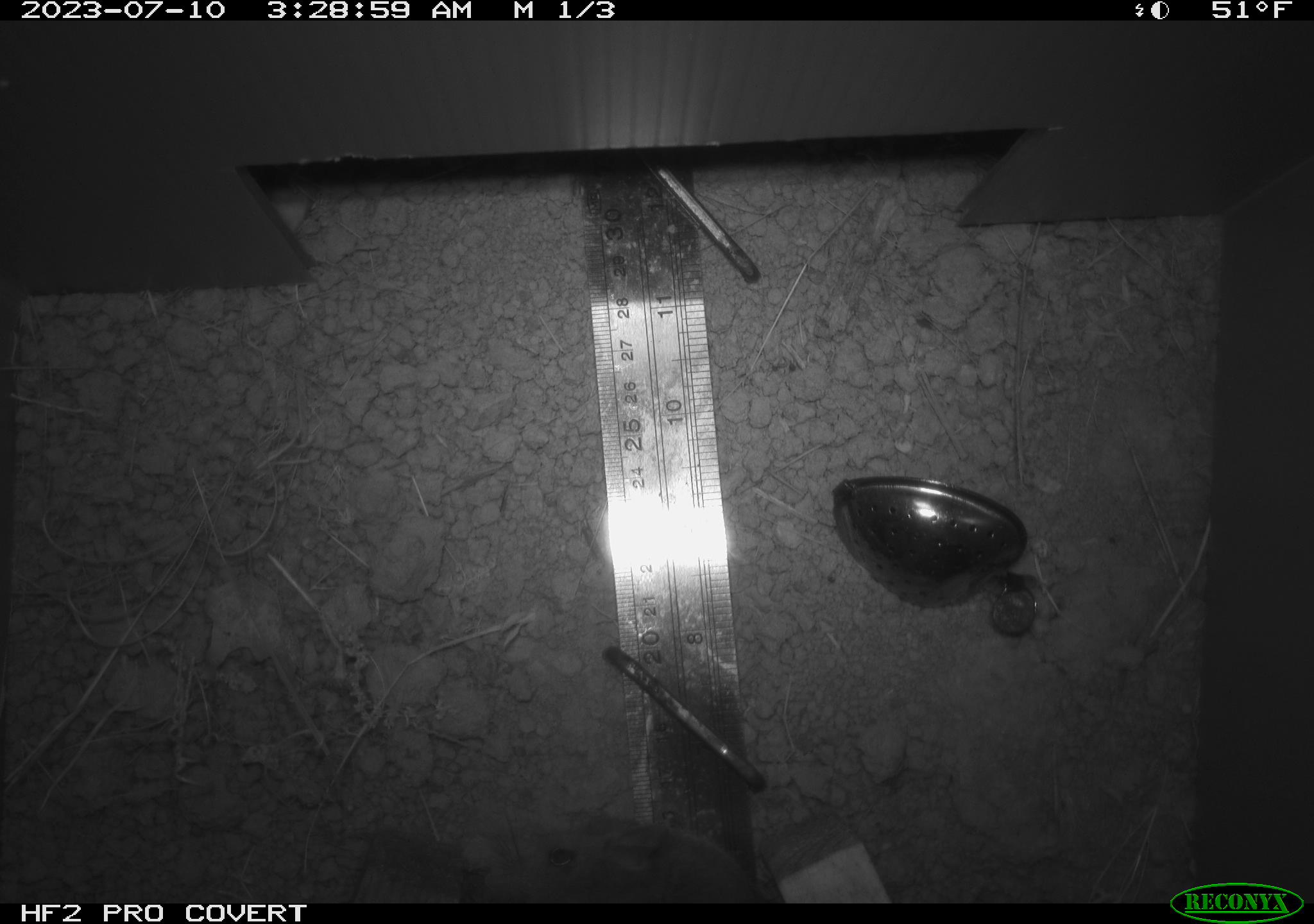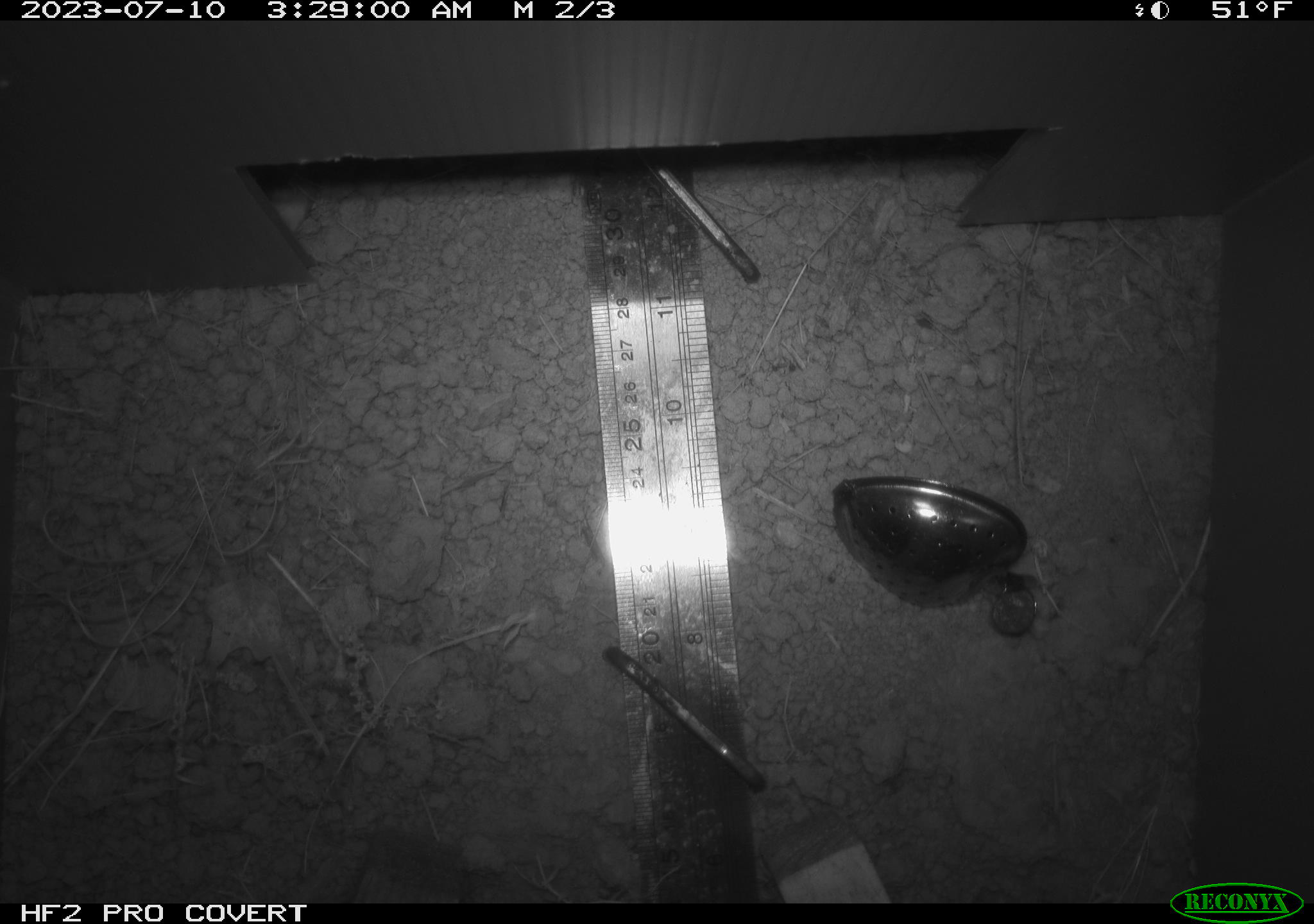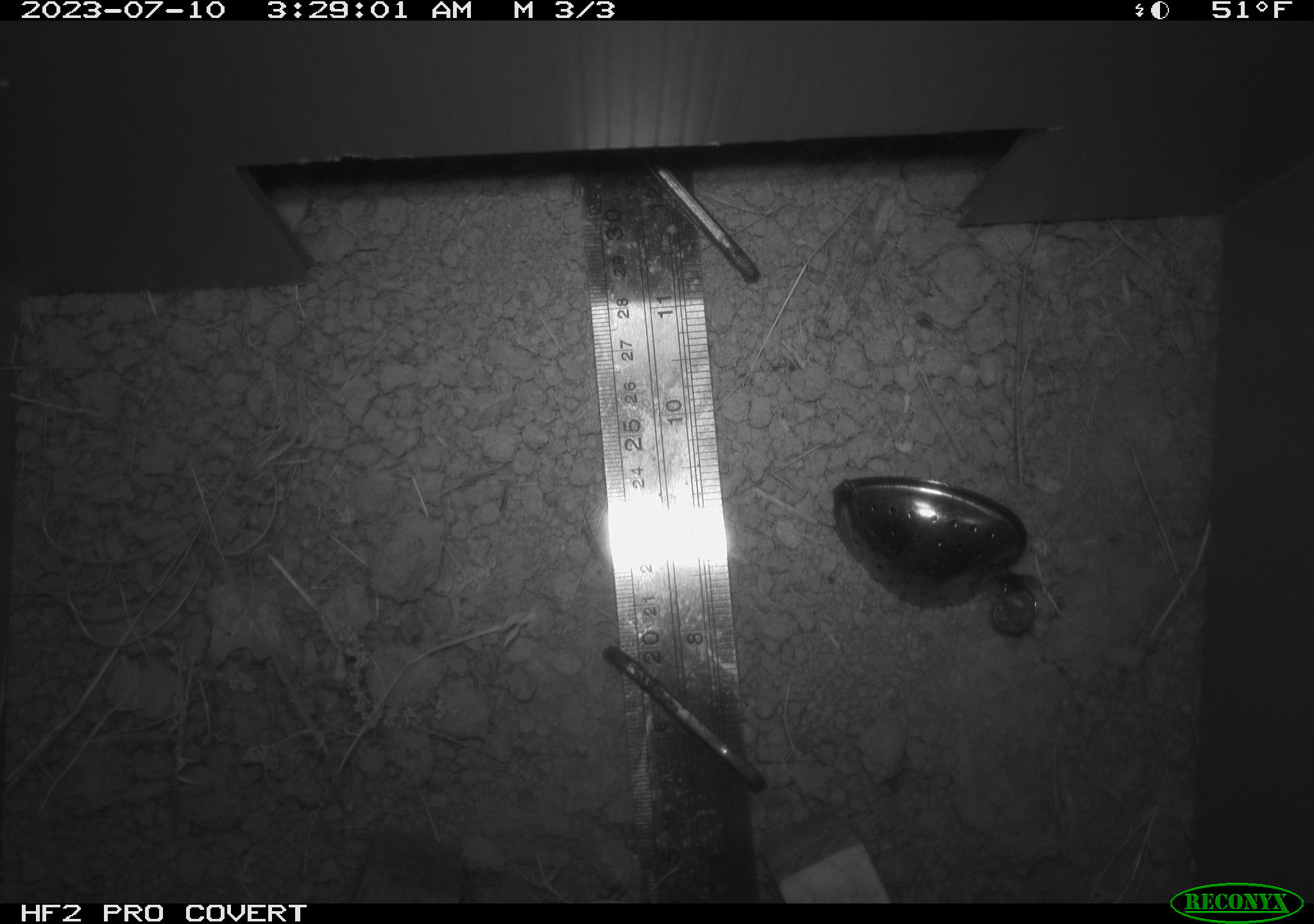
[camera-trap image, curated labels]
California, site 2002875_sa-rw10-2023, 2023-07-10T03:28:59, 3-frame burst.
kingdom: Animalia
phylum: Chordata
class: Mammalia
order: Rodentia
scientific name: Rodentia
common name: rodent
Rodent (Rodentia).